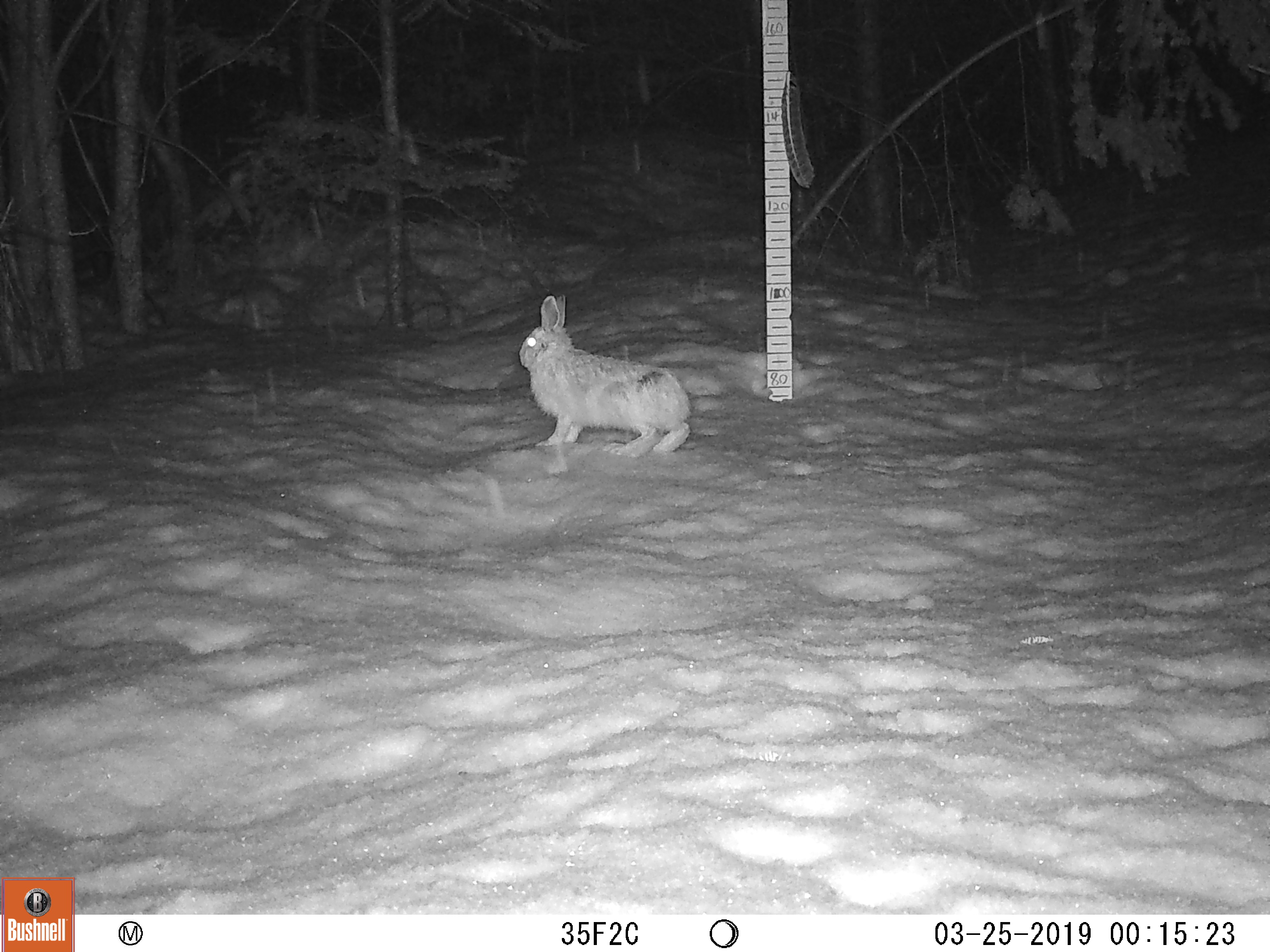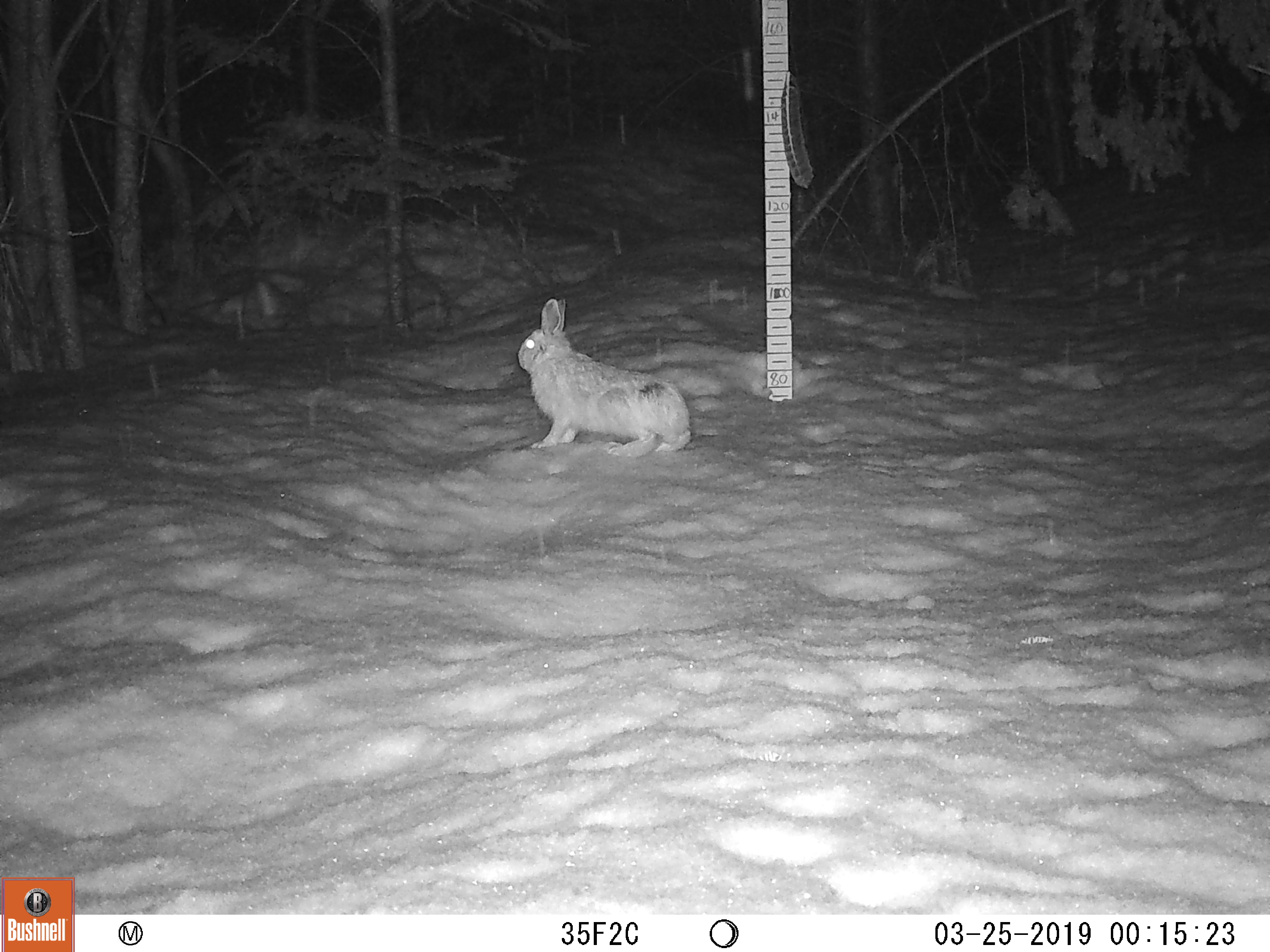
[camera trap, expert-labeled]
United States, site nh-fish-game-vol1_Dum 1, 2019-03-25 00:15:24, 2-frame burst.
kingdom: Animalia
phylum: Chordata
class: Mammalia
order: Lagomorpha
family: Leporidae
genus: Lepus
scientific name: Lepus americanus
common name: snowshoe hare